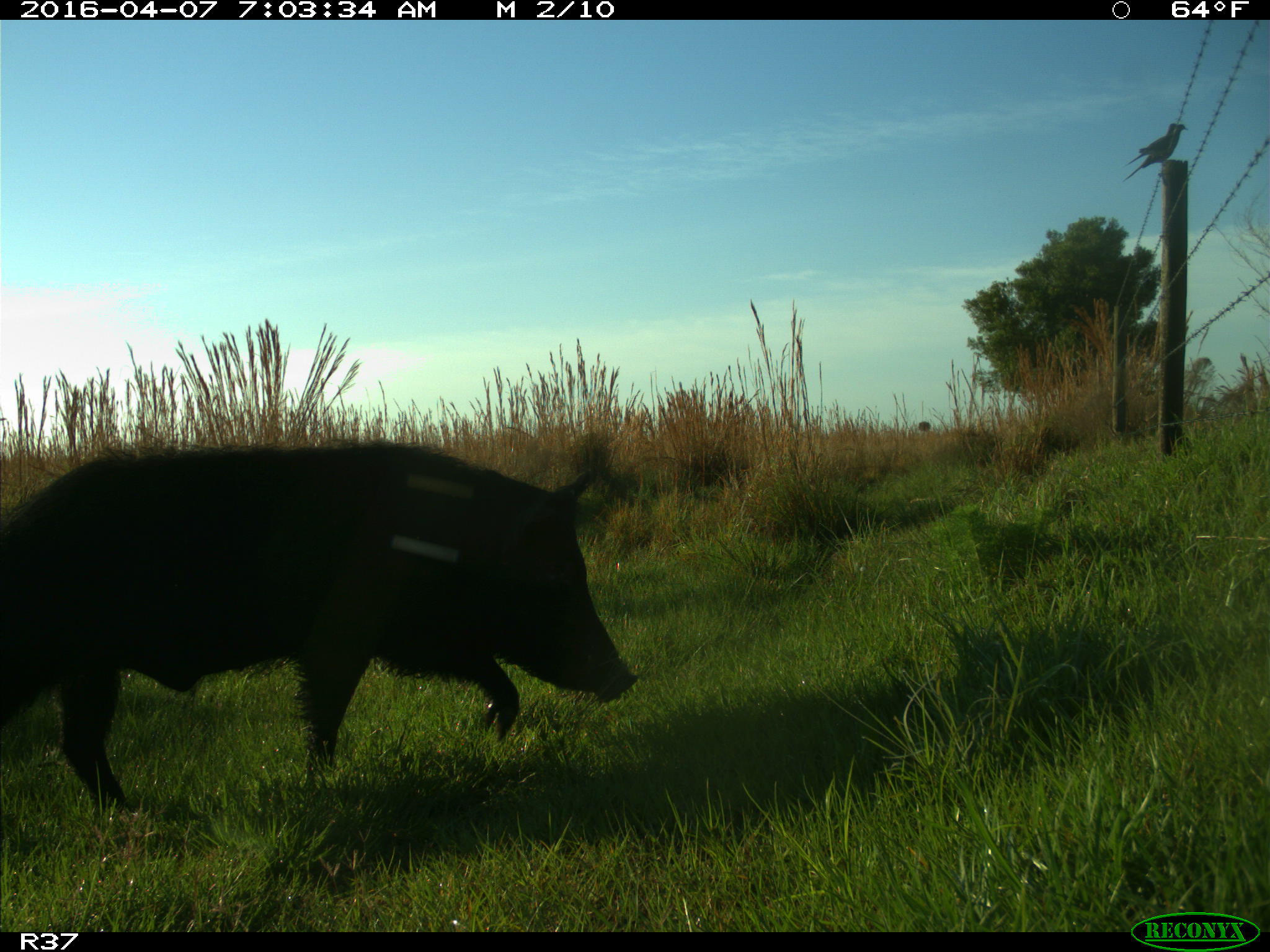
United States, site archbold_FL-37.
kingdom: Animalia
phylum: Chordata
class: Mammalia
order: Artiodactyla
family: Suidae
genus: Sus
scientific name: Sus scrofa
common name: wild boar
Sus scrofa (wild boar).